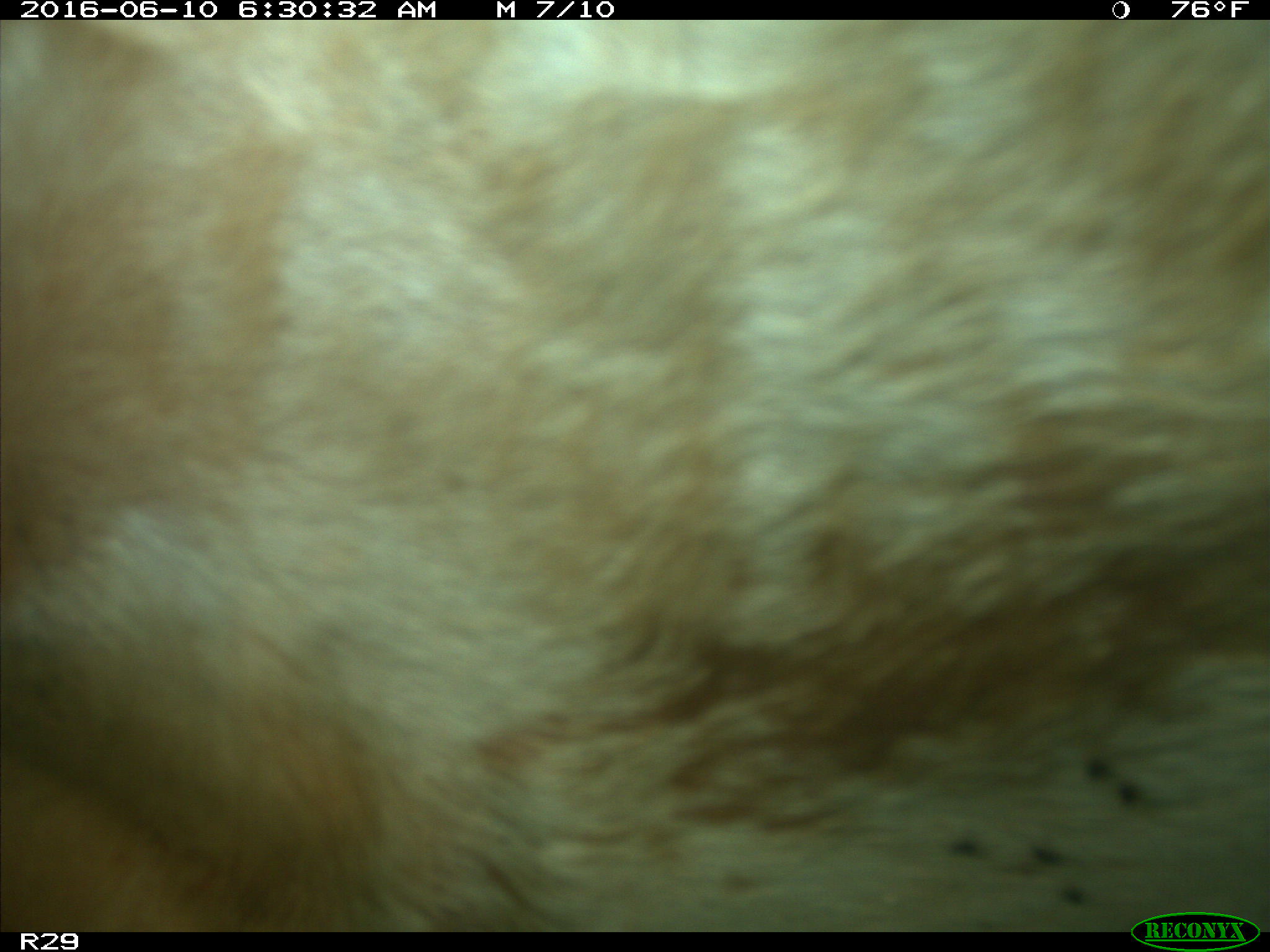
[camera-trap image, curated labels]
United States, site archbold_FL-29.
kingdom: Animalia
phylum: Chordata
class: Mammalia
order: Artiodactyla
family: Bovidae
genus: Bos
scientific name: Bos taurus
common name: domestic cow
Bos taurus (domestic cow).